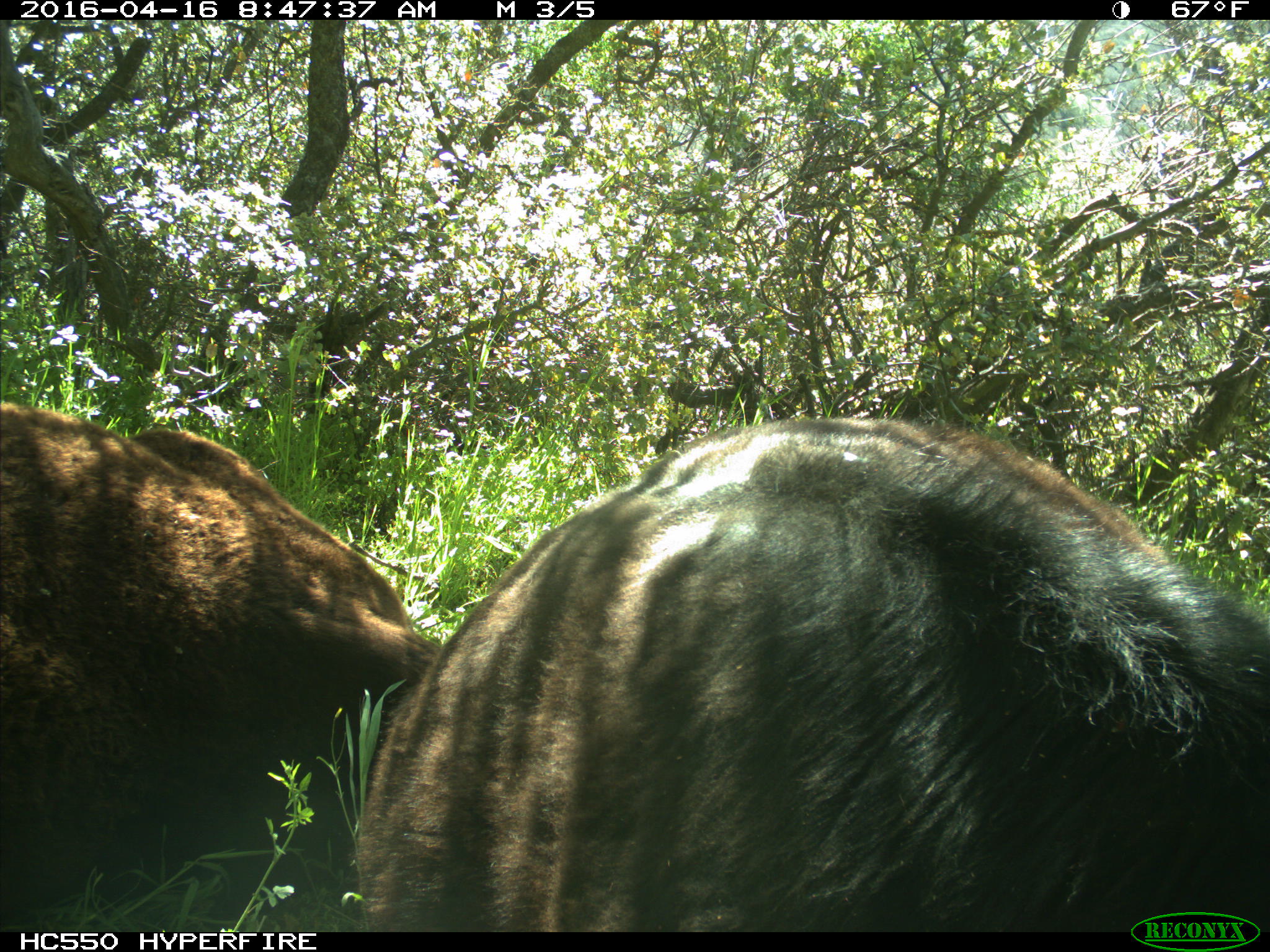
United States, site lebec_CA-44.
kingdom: Animalia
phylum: Chordata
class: Mammalia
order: Artiodactyla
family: Bovidae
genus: Bos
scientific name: Bos taurus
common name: domestic cow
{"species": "Bos taurus (domestic cow)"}